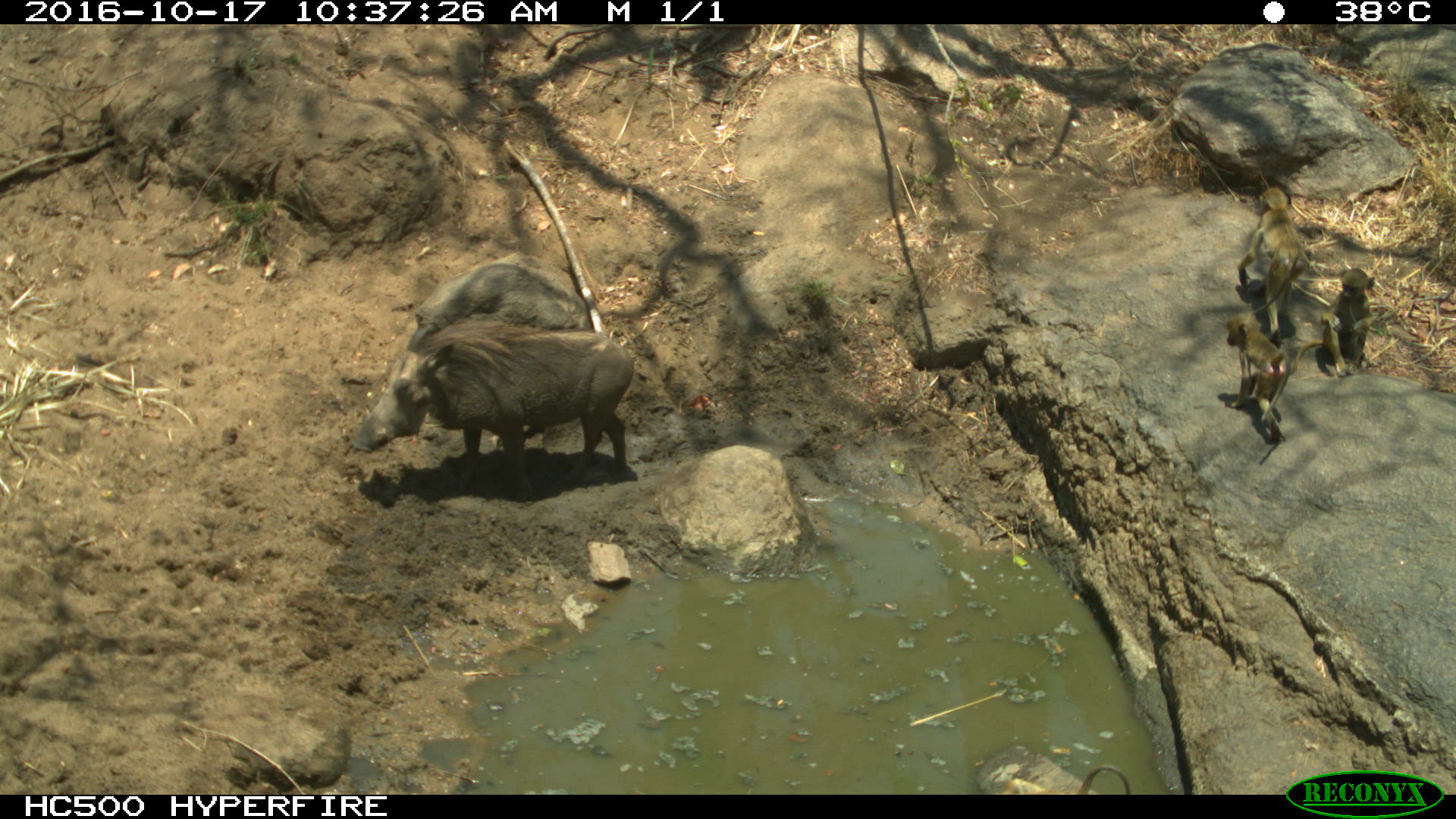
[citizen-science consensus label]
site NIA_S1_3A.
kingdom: Animalia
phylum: Chordata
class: Mammalia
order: Primates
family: Cercopithecidae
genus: Papio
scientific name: Papio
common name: baboon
Baboon (Papio), count 3. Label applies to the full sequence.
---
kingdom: Animalia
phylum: Chordata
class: Mammalia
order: Artiodactyla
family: Suidae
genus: Phacochoerus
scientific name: Phacochoerus africanus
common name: warthog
Warthog (Phacochoerus africanus), count 1. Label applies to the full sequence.